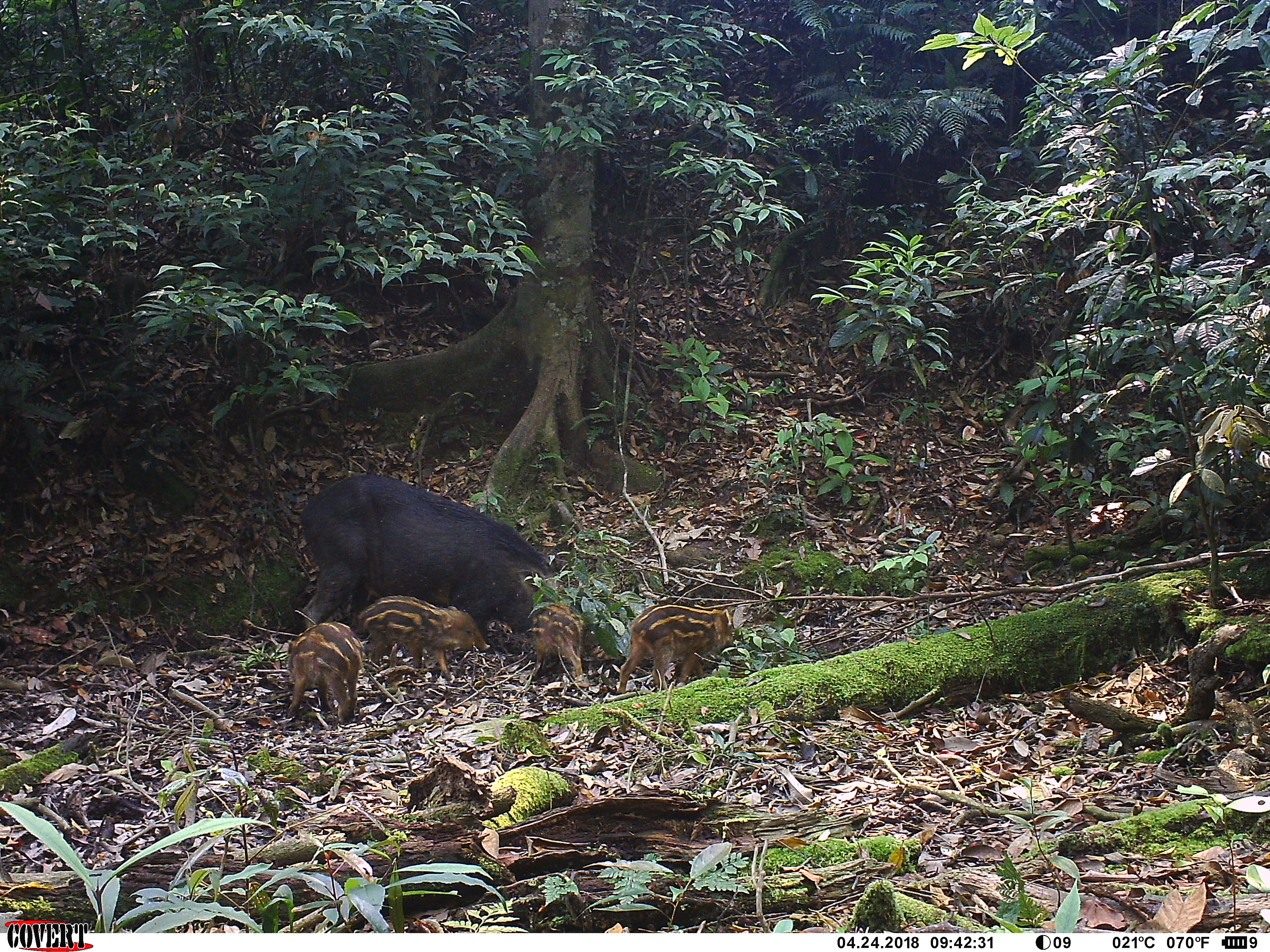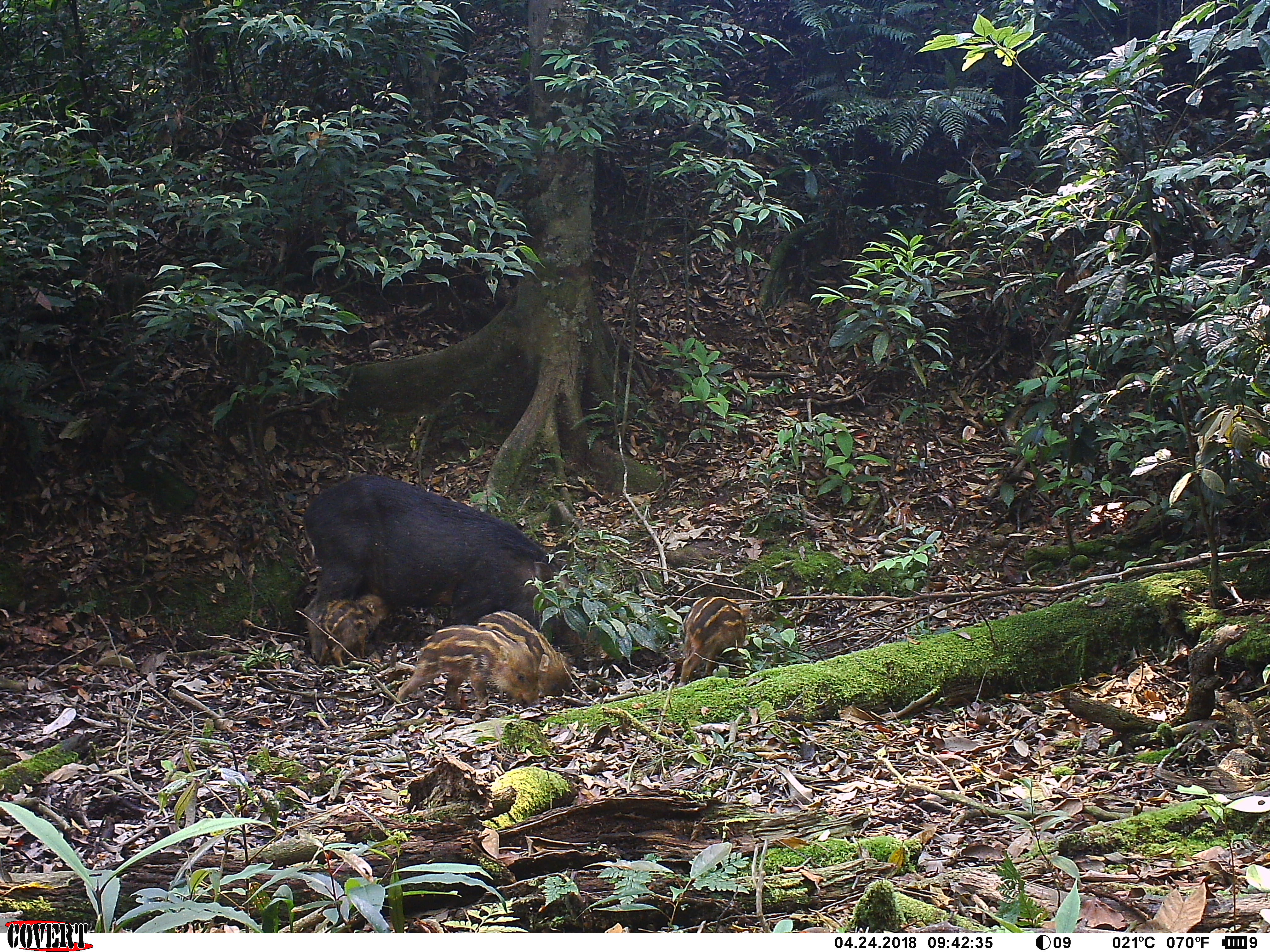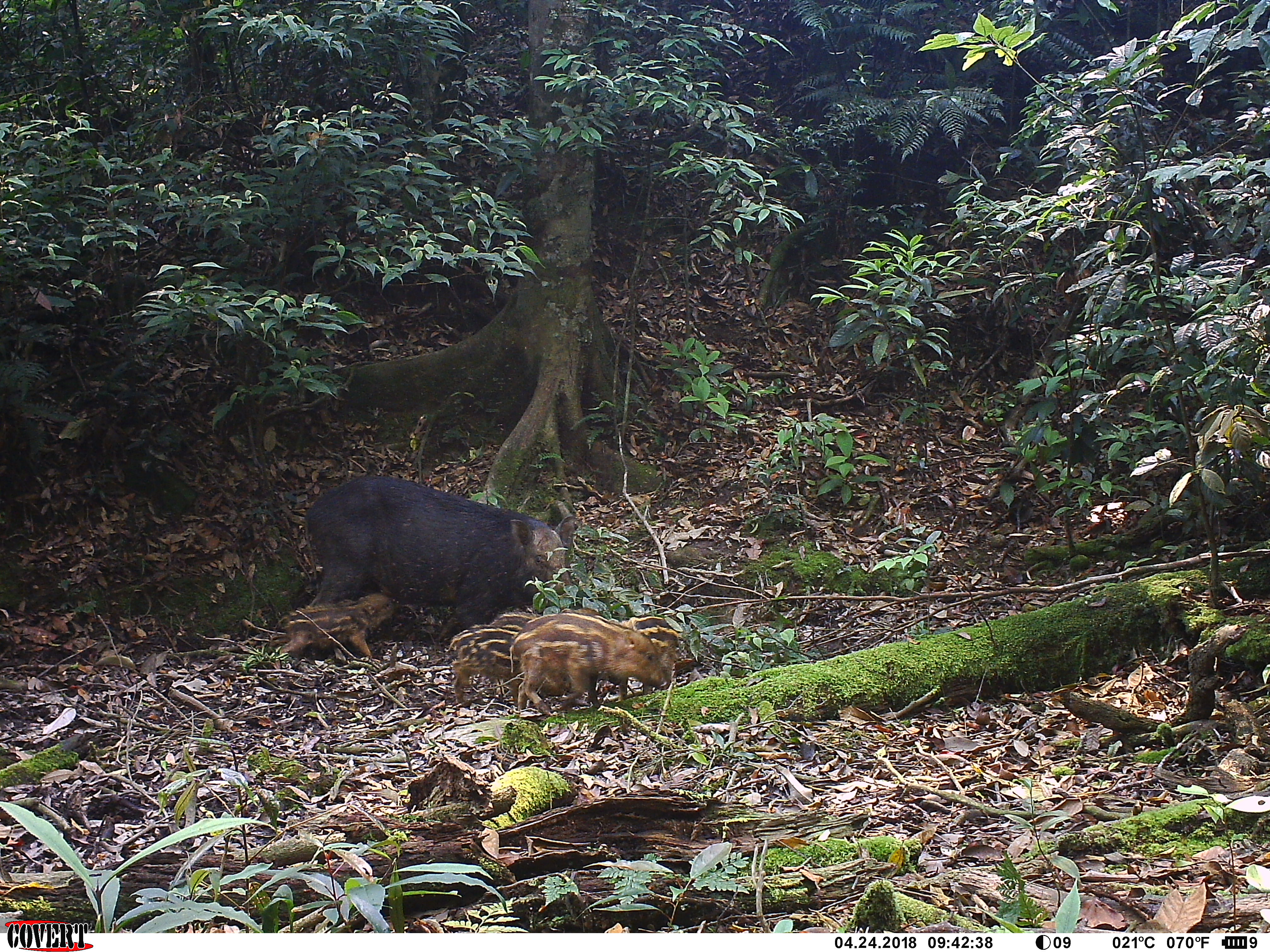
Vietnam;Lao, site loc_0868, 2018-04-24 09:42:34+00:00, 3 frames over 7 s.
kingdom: Animalia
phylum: Chordata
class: Mammalia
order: Artiodactyla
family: Suidae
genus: Sus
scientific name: Sus scrofa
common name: eurasian wild pig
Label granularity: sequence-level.